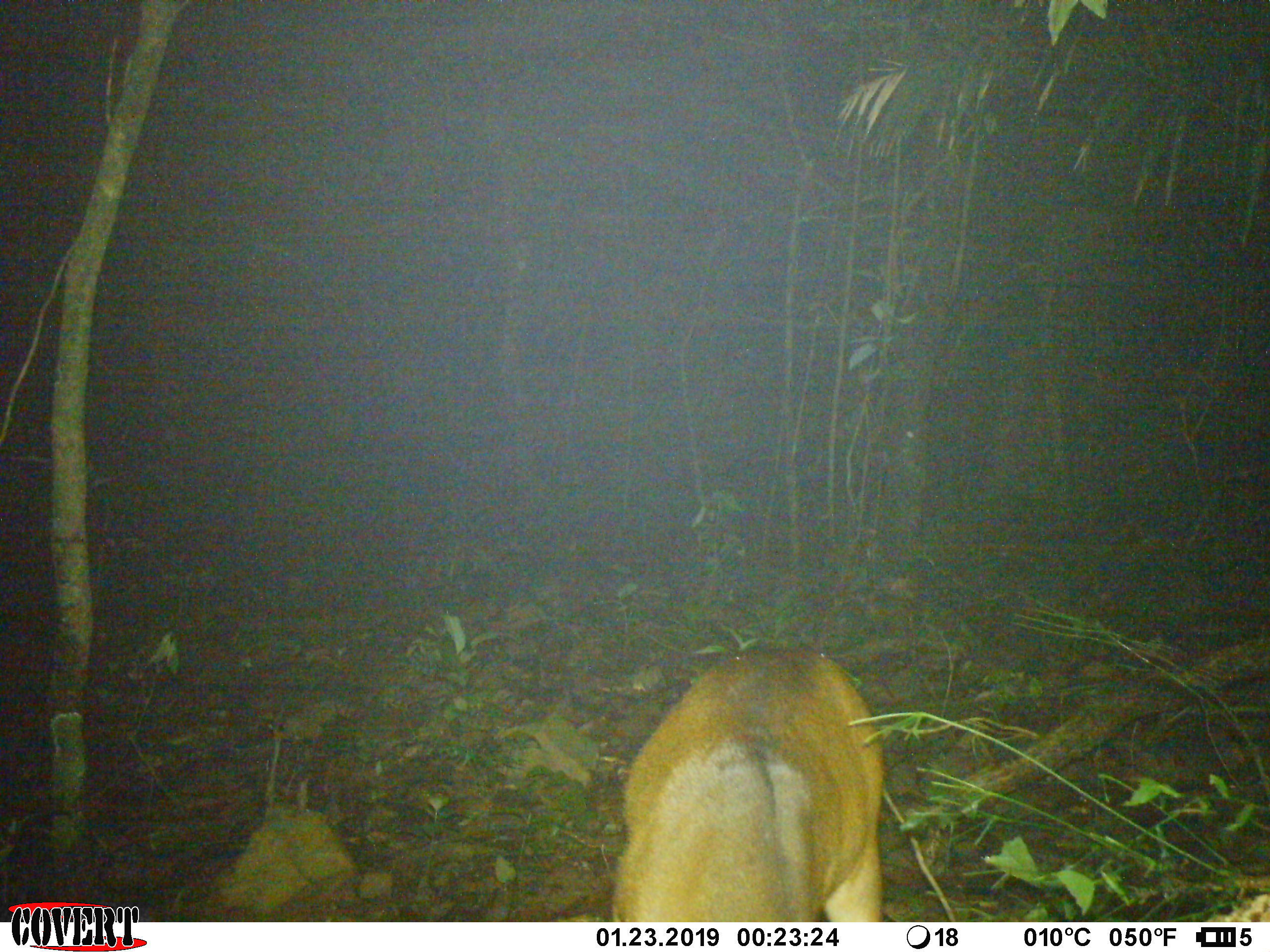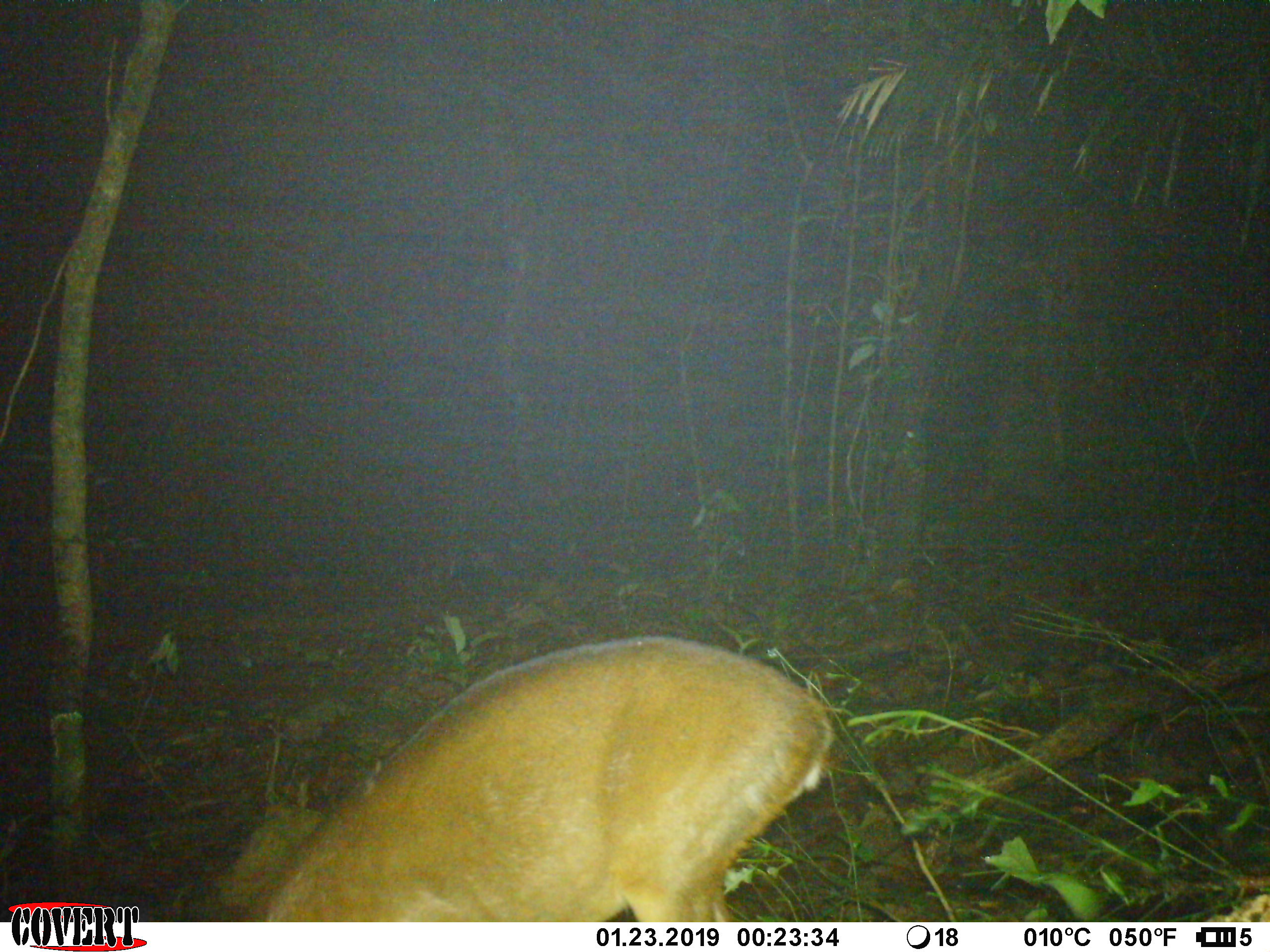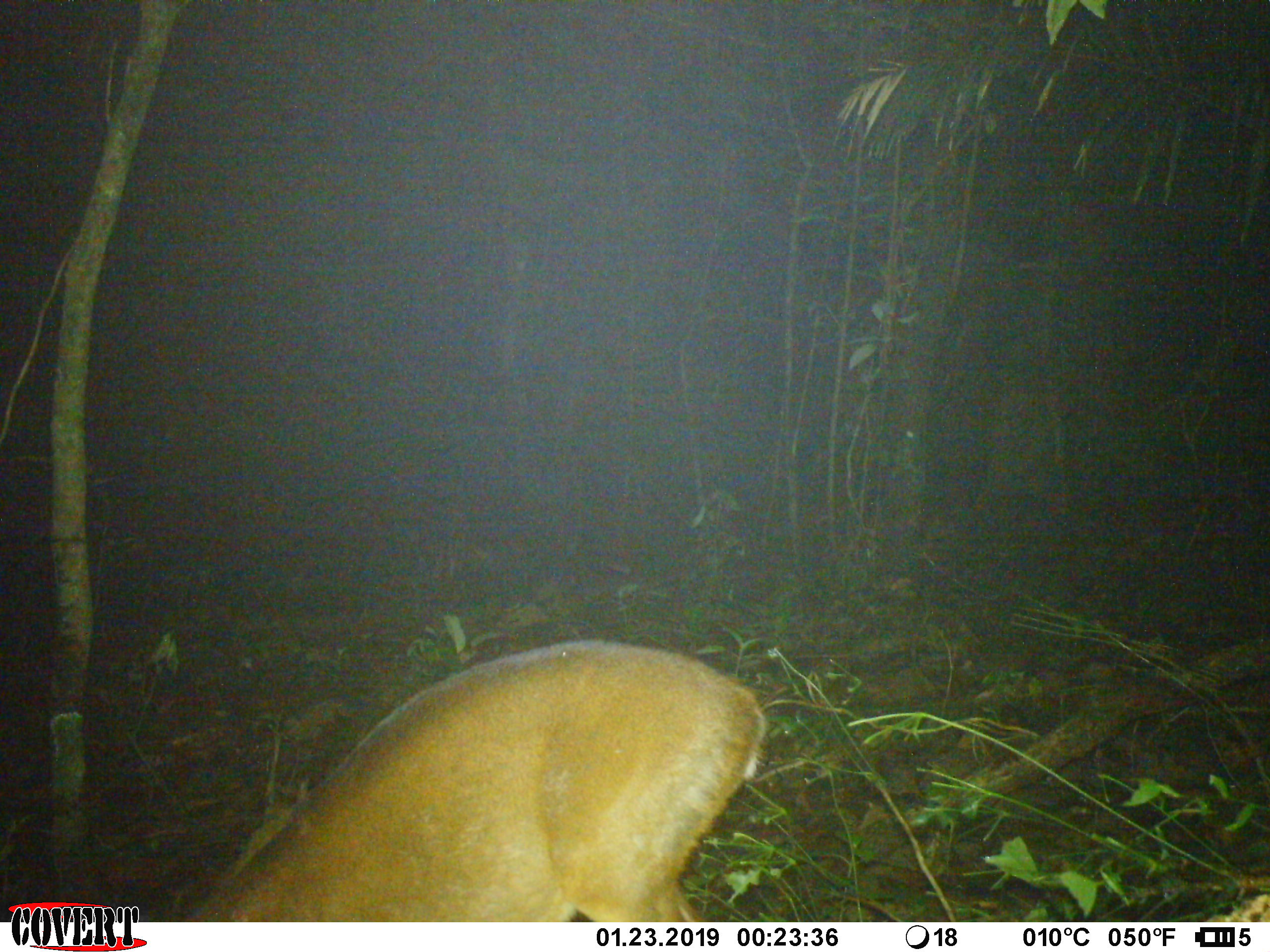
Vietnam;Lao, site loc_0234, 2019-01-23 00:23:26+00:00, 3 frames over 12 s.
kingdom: Animalia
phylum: Chordata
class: Mammalia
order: Artiodactyla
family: Cervidae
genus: Muntiacus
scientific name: Muntiacus vuquangensis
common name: large-antlered muntjac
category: large antlered muntjac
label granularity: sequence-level